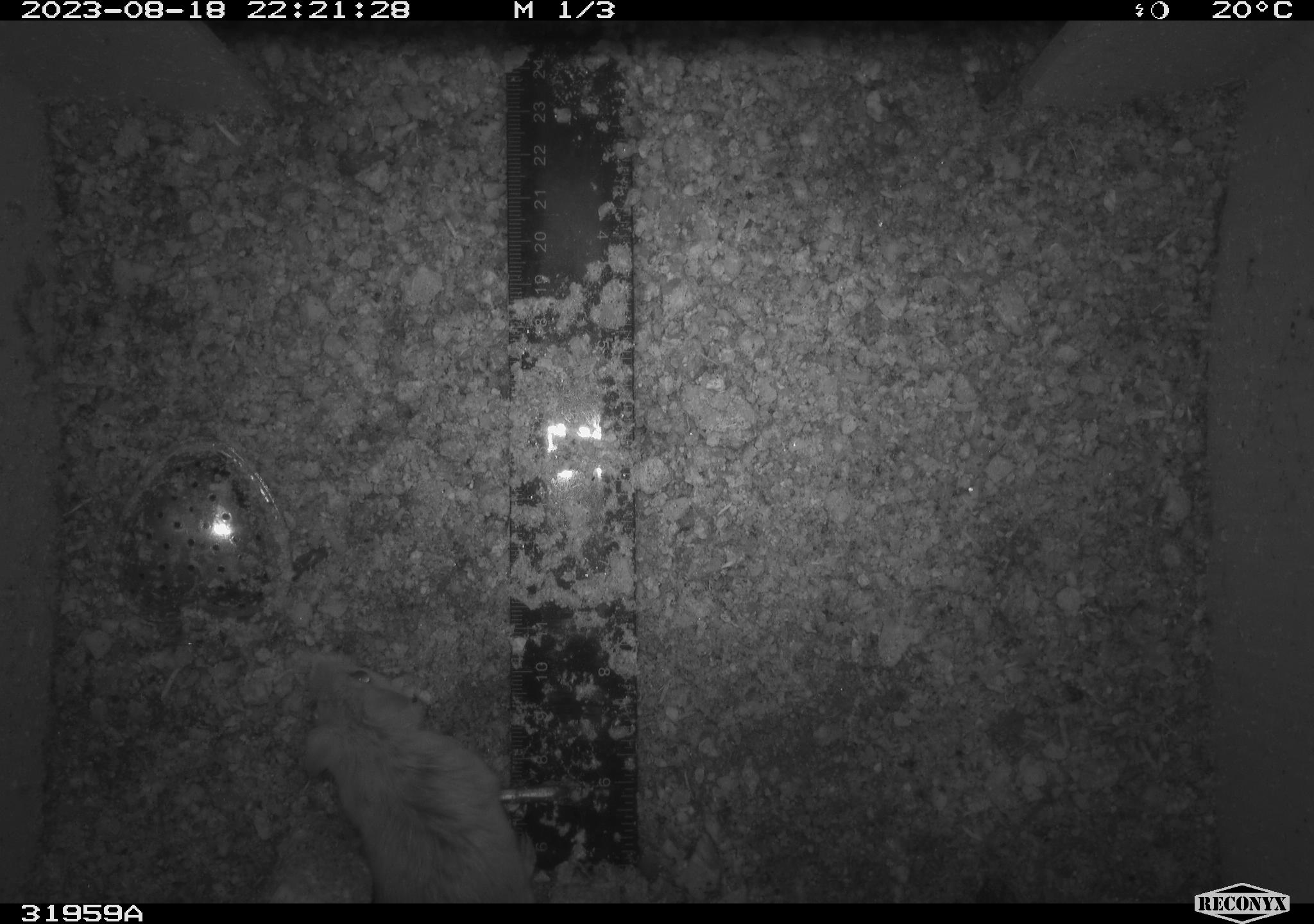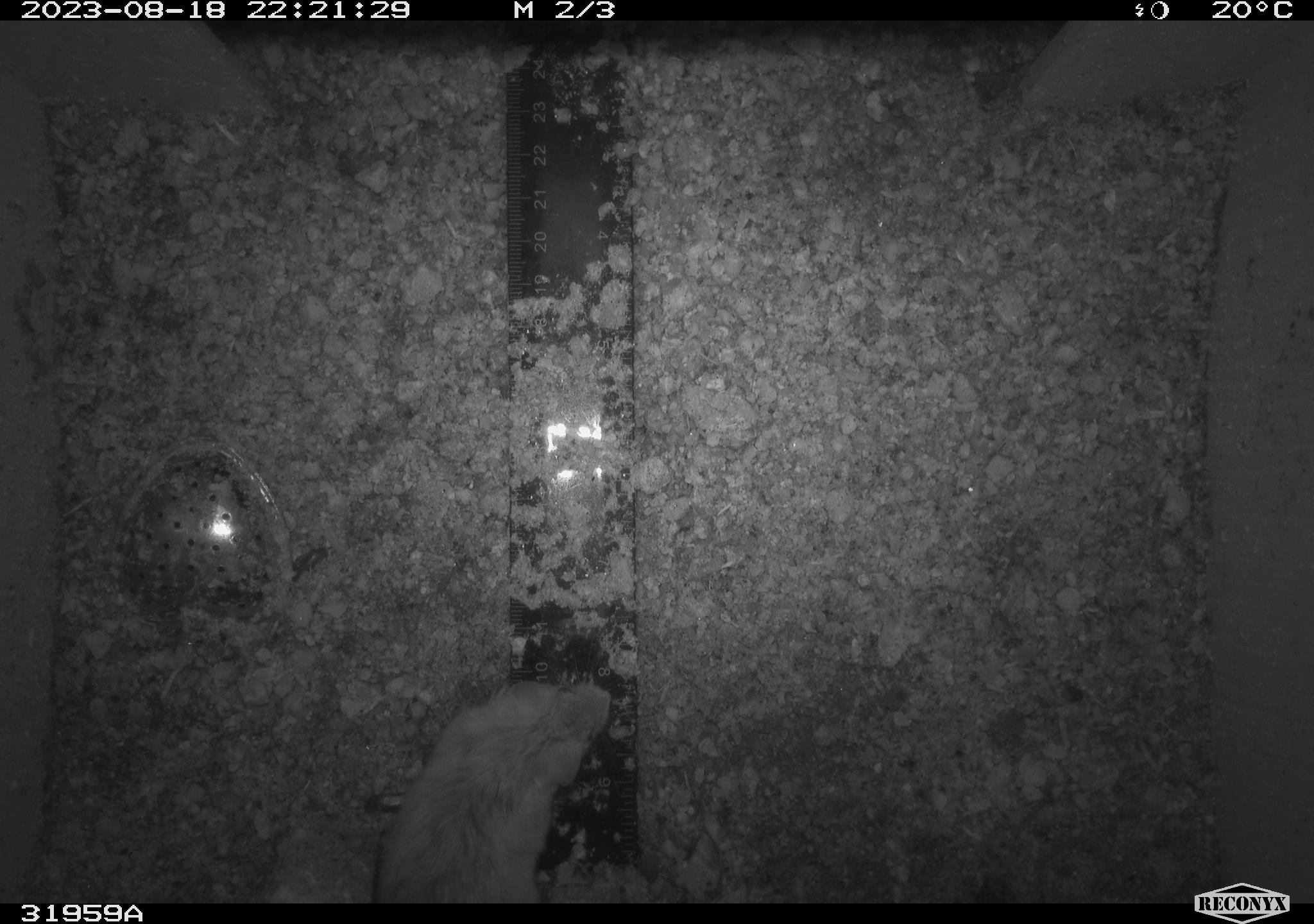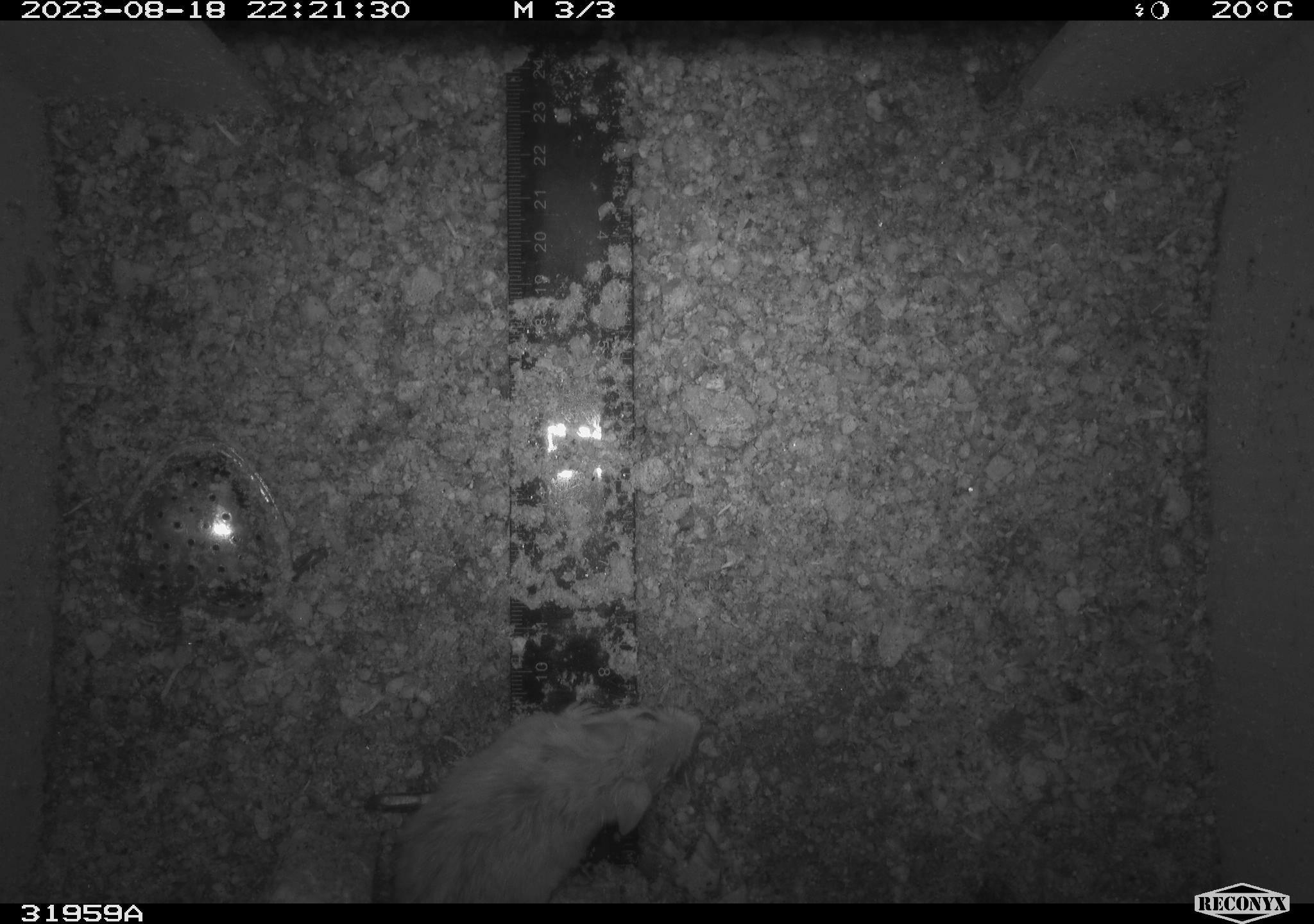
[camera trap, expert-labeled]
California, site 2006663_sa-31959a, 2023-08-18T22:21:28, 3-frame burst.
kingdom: Animalia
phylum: Chordata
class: Mammalia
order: Rodentia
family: Cricetidae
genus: Peromyscus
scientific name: Peromyscus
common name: deer mice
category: peromyscus species